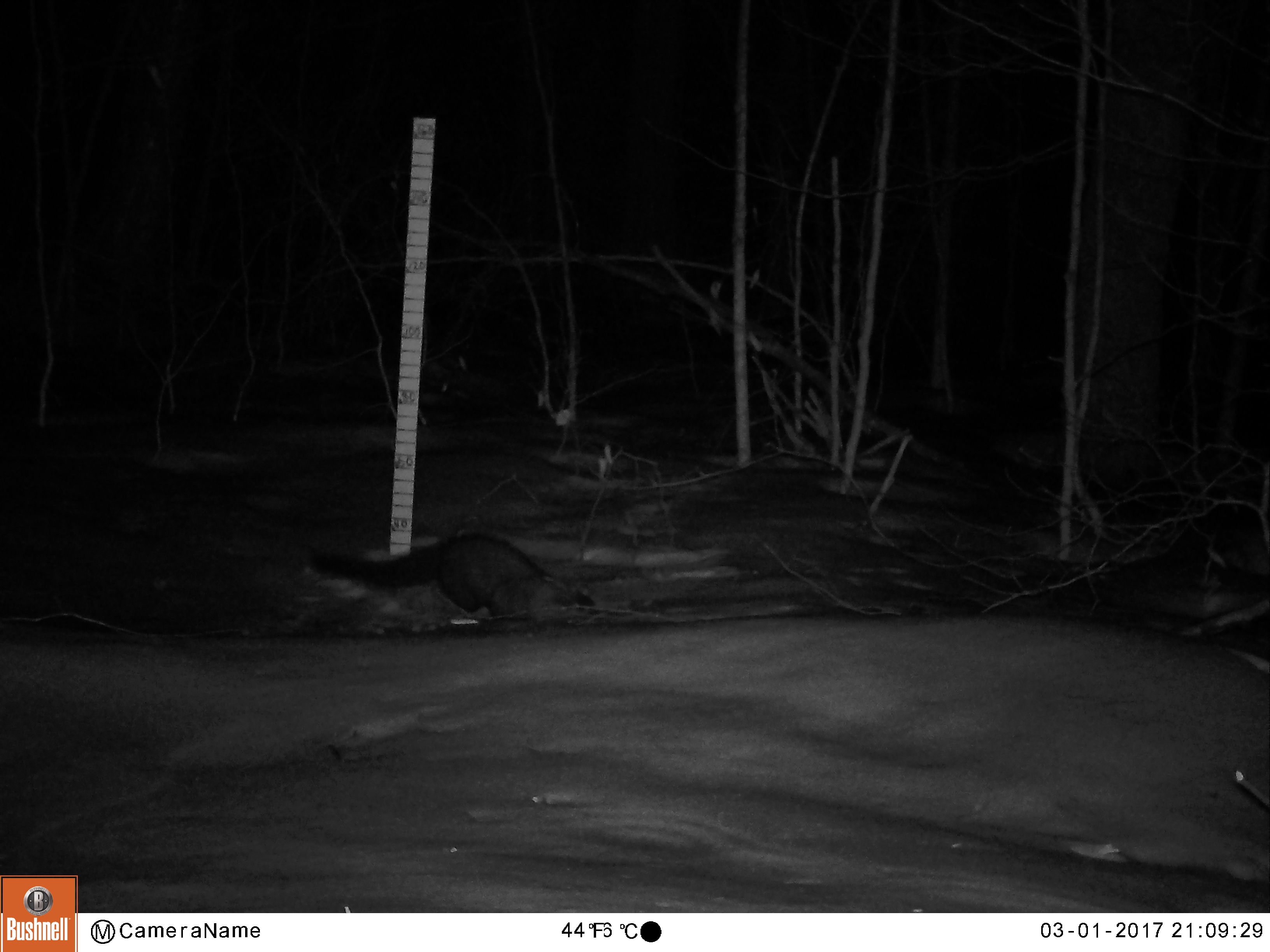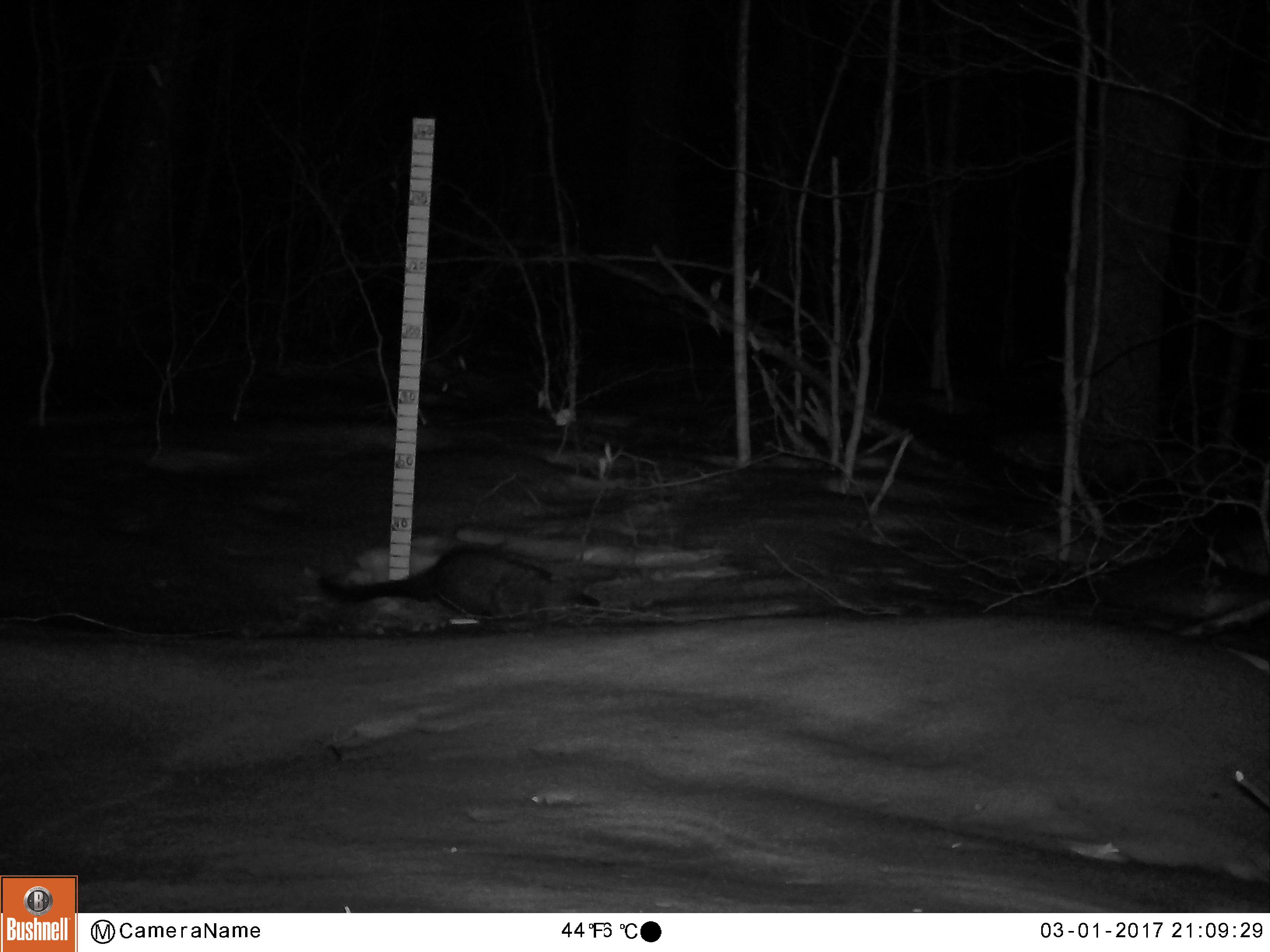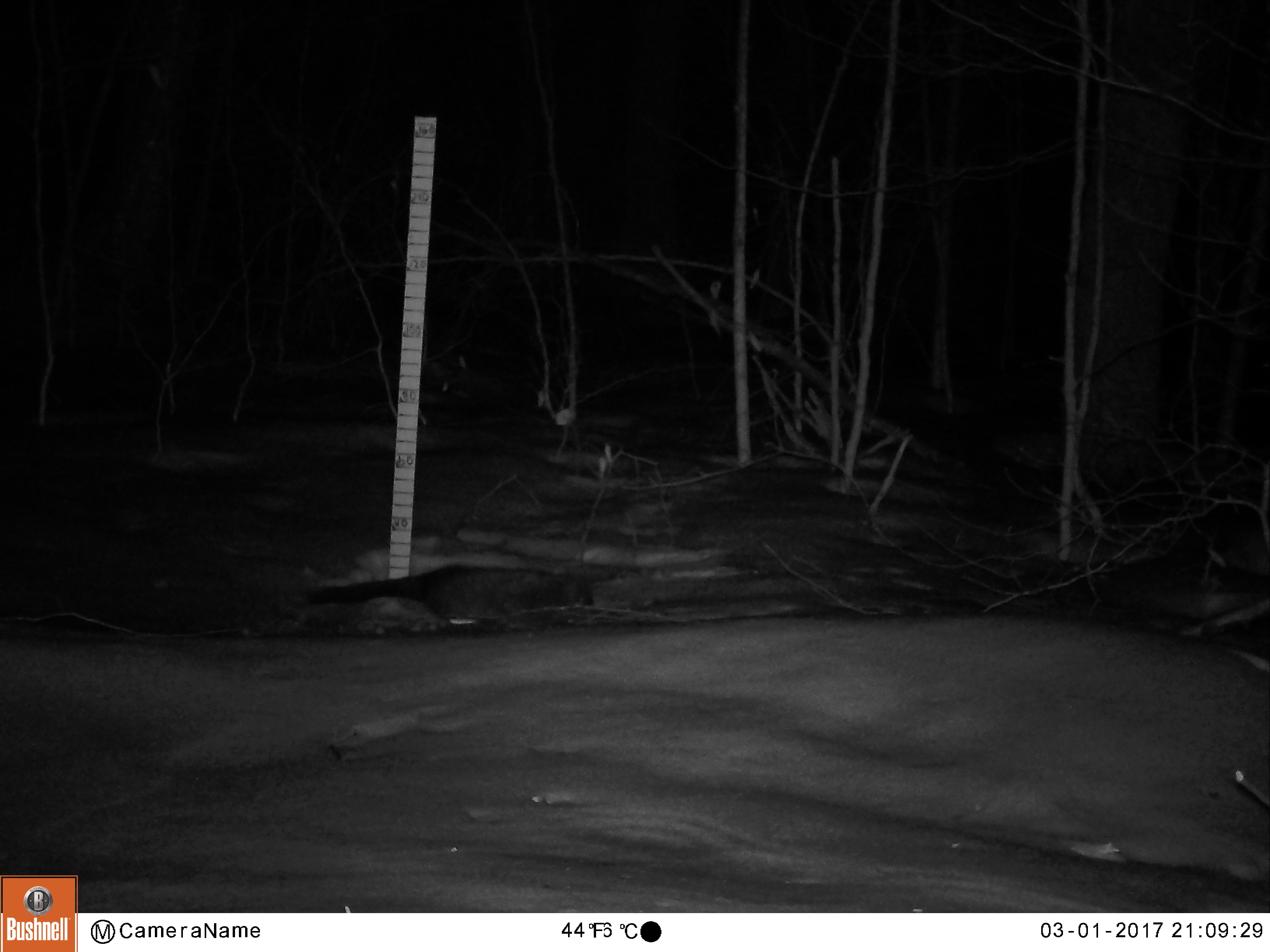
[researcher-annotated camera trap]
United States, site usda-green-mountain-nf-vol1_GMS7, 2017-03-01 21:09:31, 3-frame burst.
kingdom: Animalia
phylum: Chordata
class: Mammalia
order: Carnivora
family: Mustelidae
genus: Pekania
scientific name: Pekania pennanti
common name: fisher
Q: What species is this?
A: Fisher (Pekania pennanti).